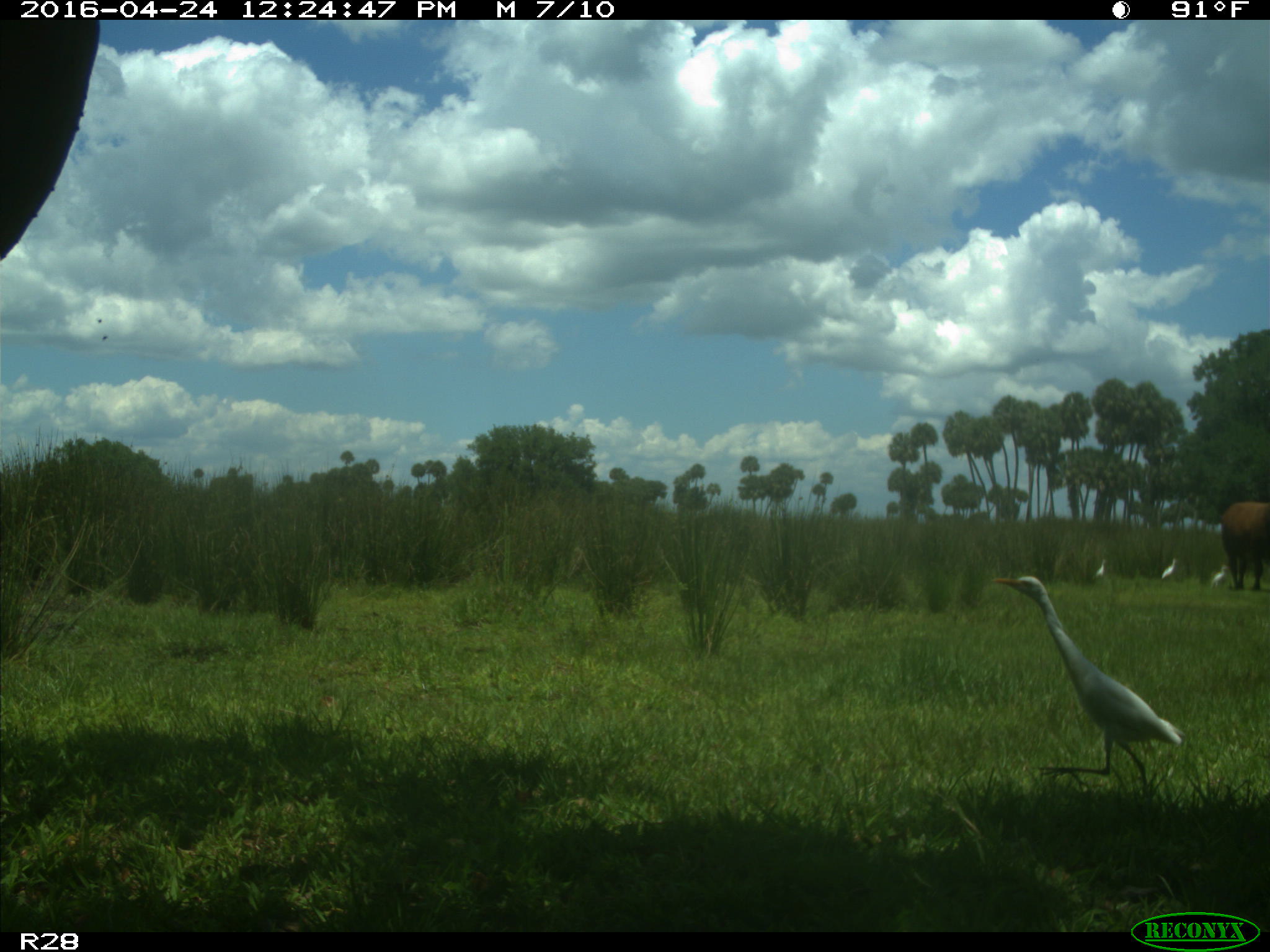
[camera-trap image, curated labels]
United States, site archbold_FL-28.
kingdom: Animalia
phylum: Chordata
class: Mammalia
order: Artiodactyla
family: Bovidae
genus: Bos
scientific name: Bos taurus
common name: domestic cow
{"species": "Bos taurus (domestic cow)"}